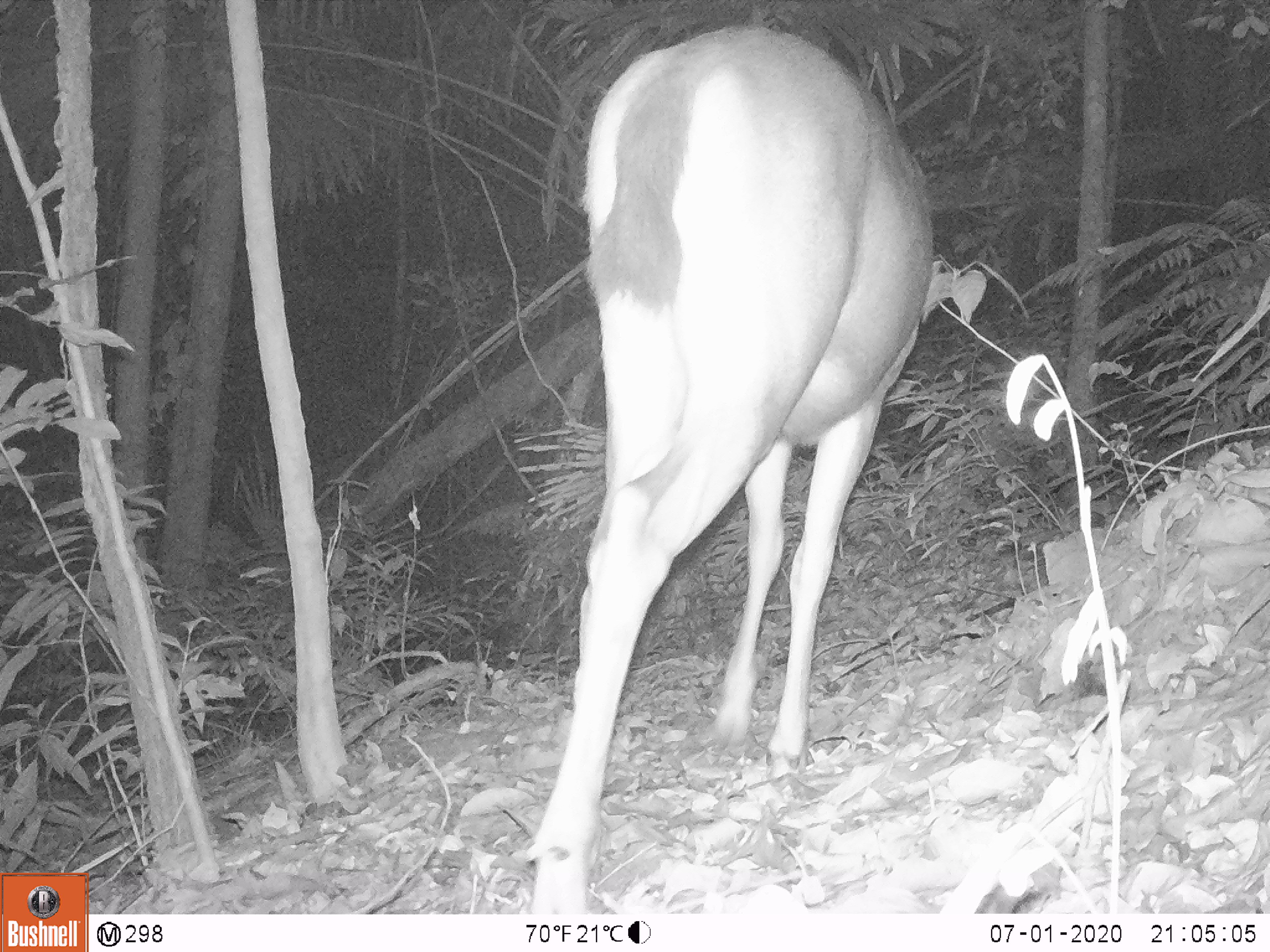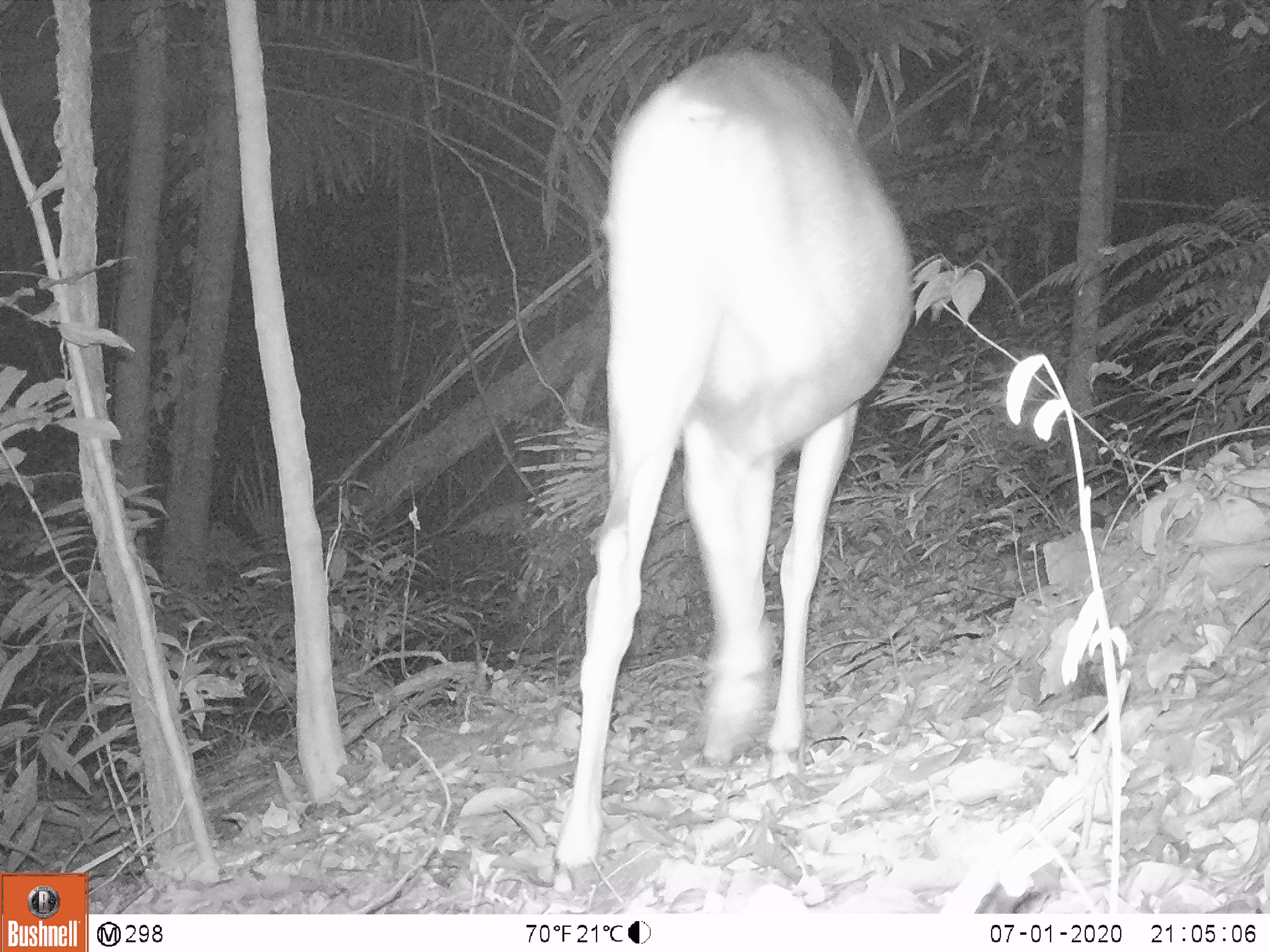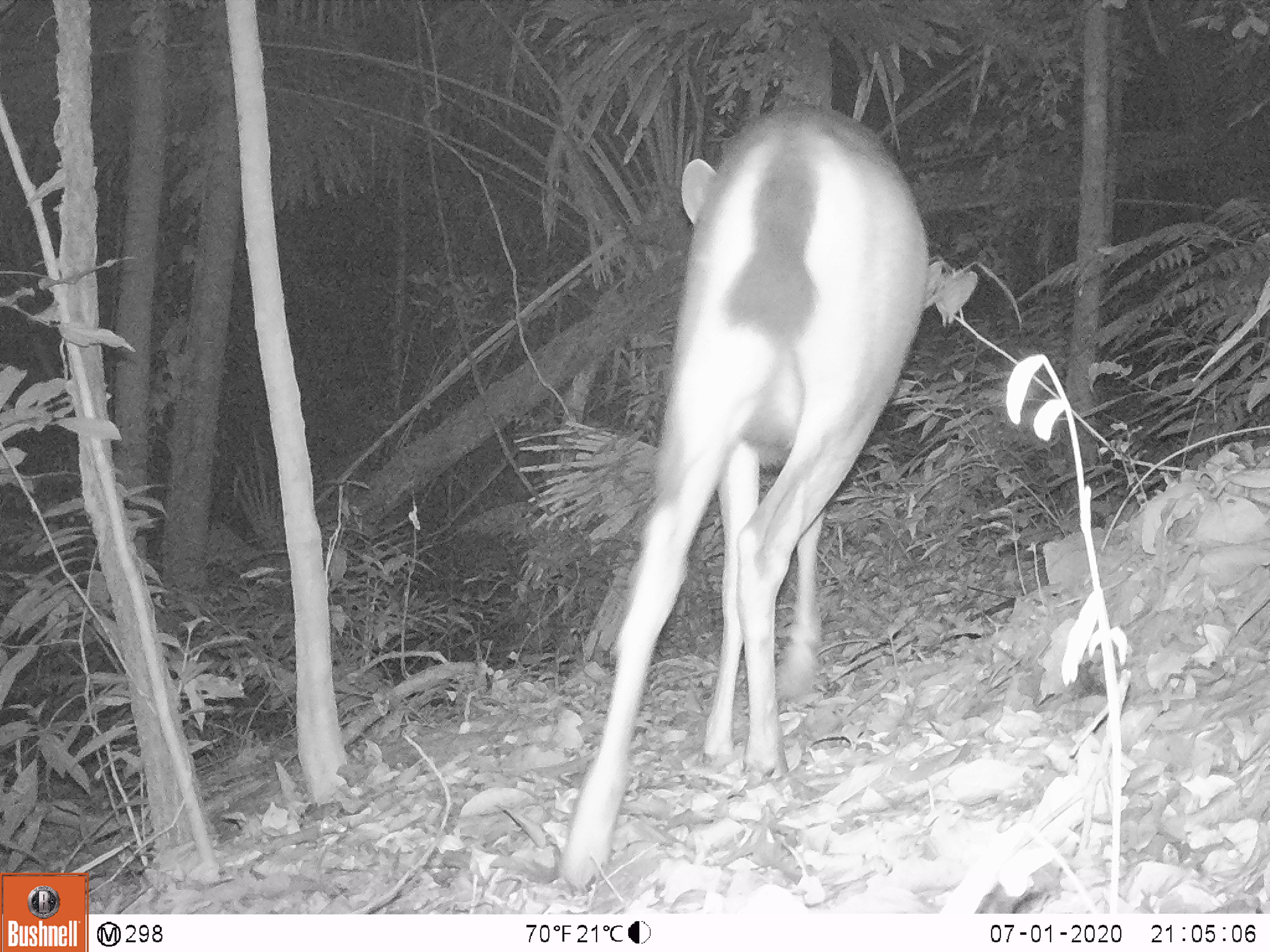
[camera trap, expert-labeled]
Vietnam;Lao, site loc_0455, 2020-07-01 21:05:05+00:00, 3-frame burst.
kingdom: Animalia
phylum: Chordata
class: Mammalia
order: Artiodactyla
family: Cervidae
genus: Rusa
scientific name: Rusa unicolor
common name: sambar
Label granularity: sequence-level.